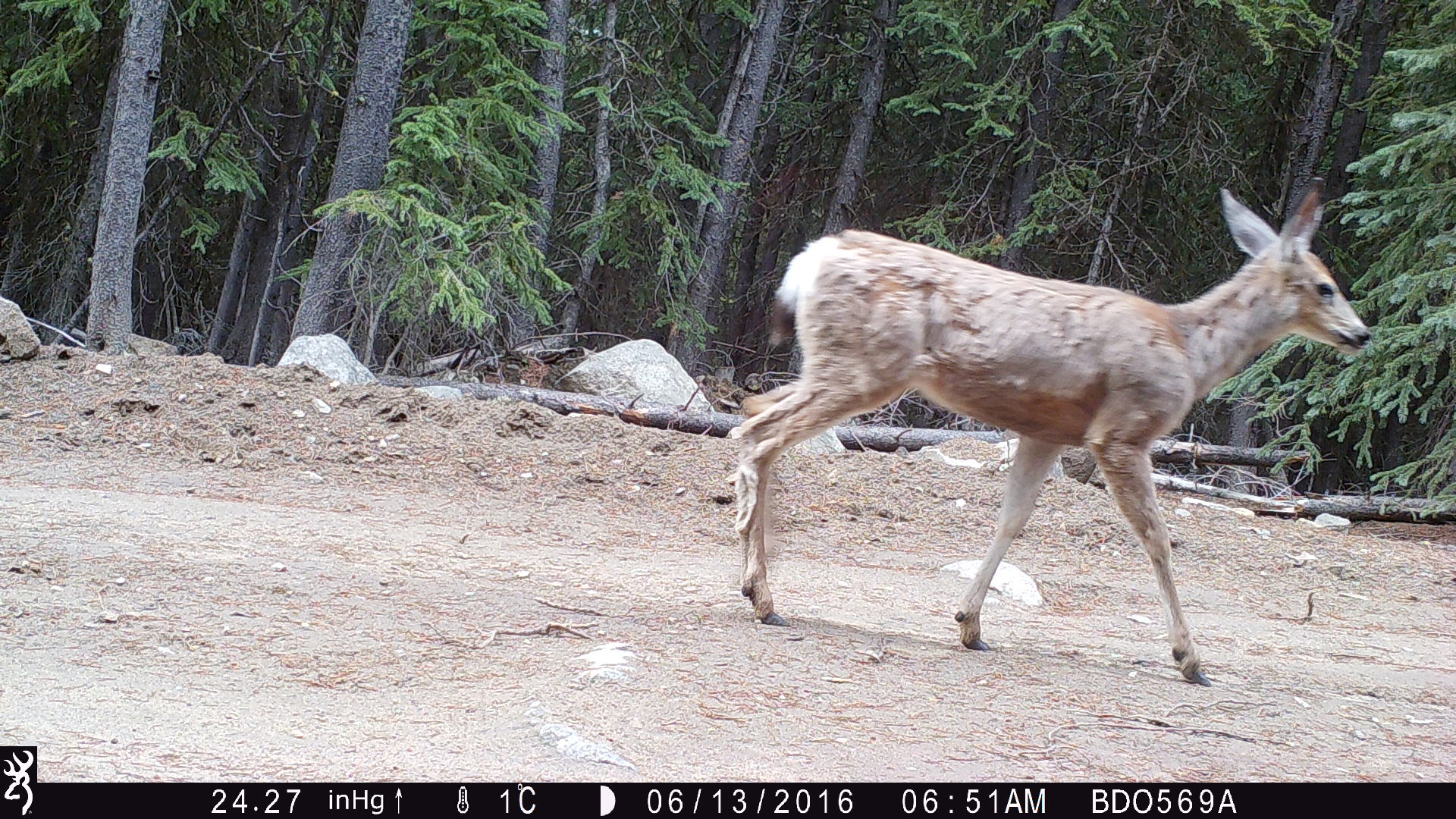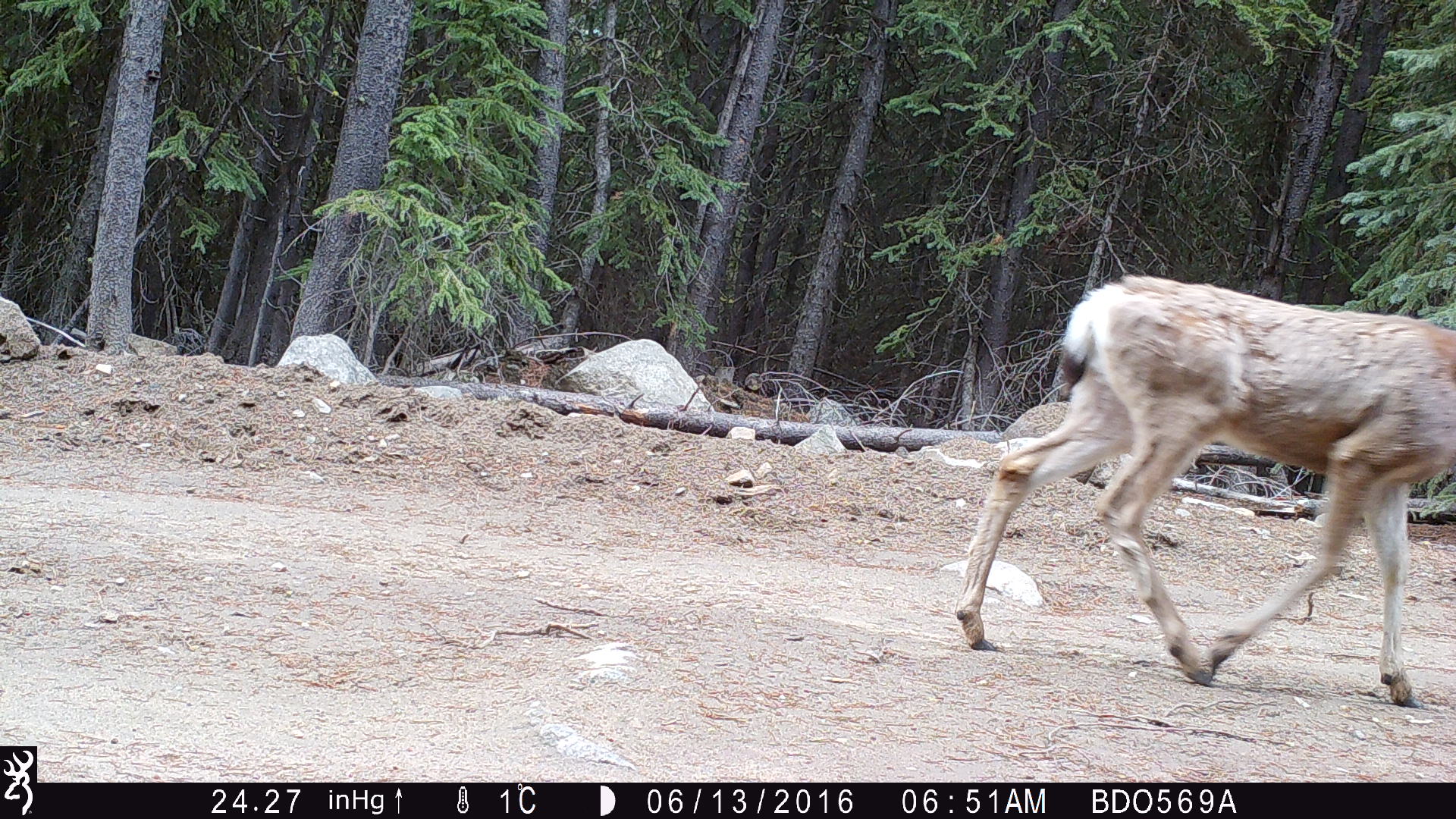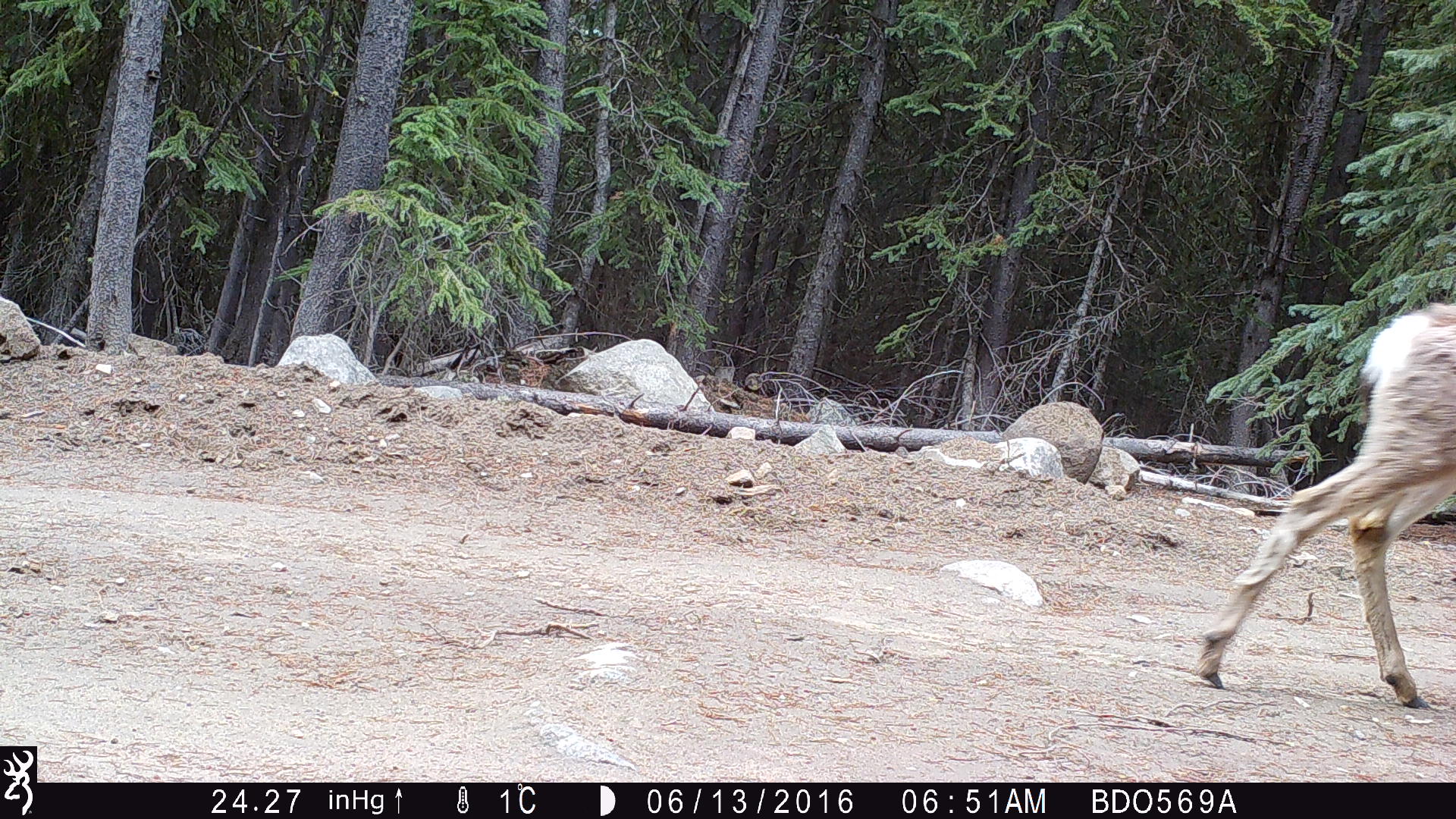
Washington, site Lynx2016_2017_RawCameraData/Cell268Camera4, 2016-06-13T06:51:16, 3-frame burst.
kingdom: Animalia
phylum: Chordata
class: Mammalia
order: Artiodactyla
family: Cervidae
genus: Odocoileus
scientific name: Odocoileus hemionus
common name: mule deer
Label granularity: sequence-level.